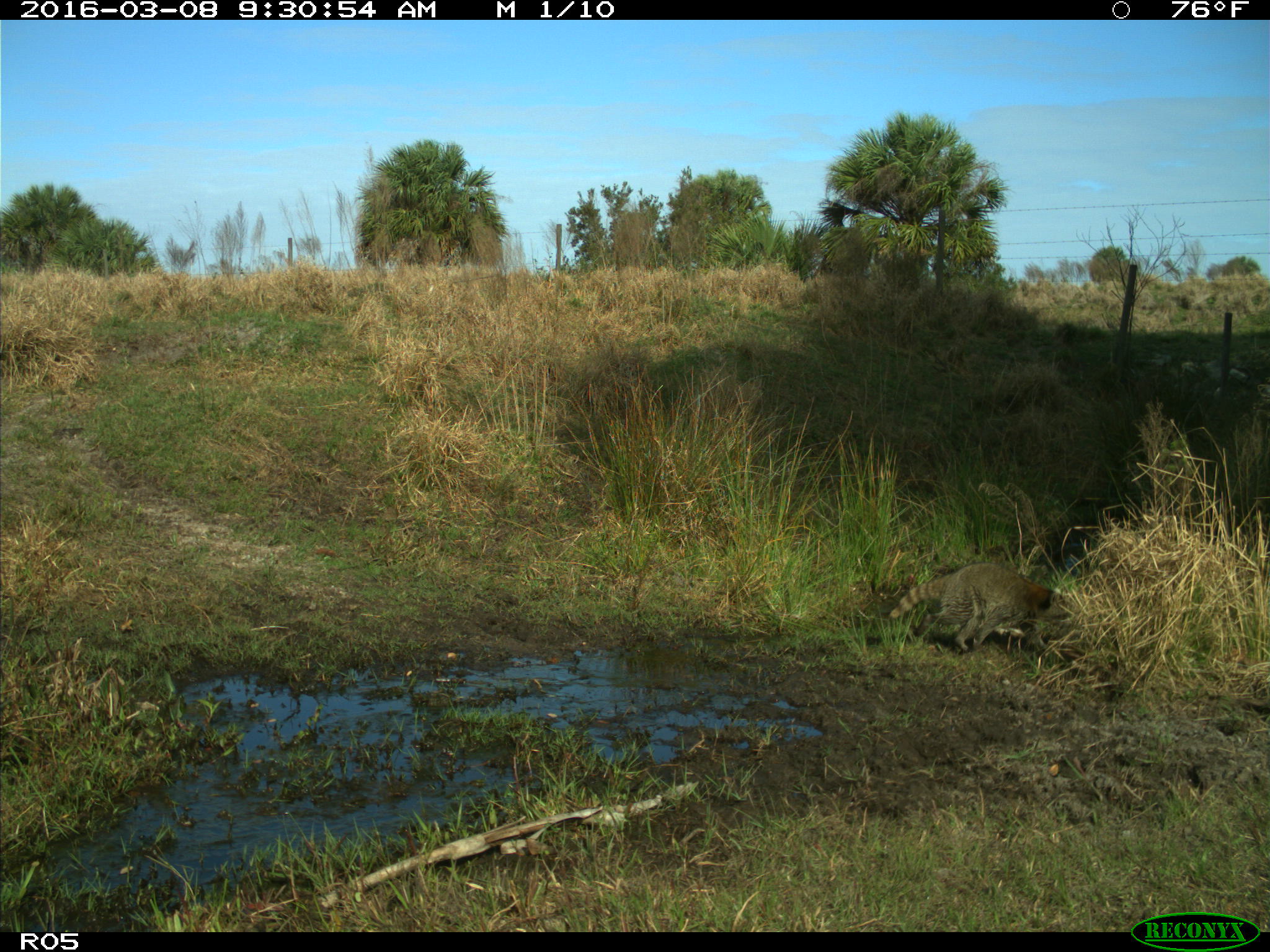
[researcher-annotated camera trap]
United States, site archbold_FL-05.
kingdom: Animalia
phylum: Chordata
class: Mammalia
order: Carnivora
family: Procyonidae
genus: Procyon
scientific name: Procyon lotor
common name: common raccoon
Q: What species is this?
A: Procyon lotor (common raccoon).